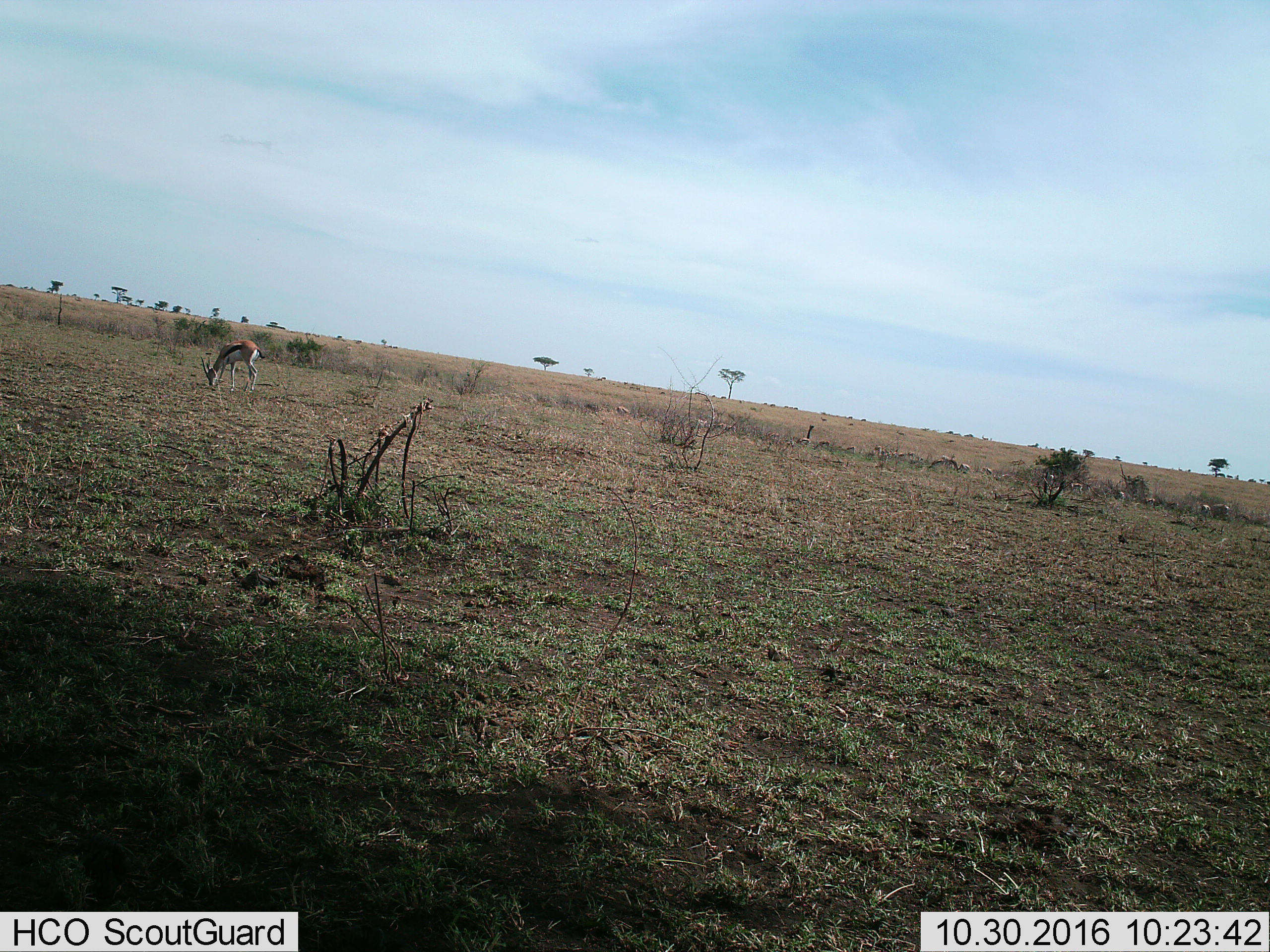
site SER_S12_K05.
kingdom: Animalia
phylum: Chordata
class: Mammalia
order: Artiodactyla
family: Bovidae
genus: Eudorcas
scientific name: Eudorcas thomsonii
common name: thomson's gazelle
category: gazellethomsons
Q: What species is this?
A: Gazellethomsons (thomson's gazelle) (Eudorcas thomsonii).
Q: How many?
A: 1.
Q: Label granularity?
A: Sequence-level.